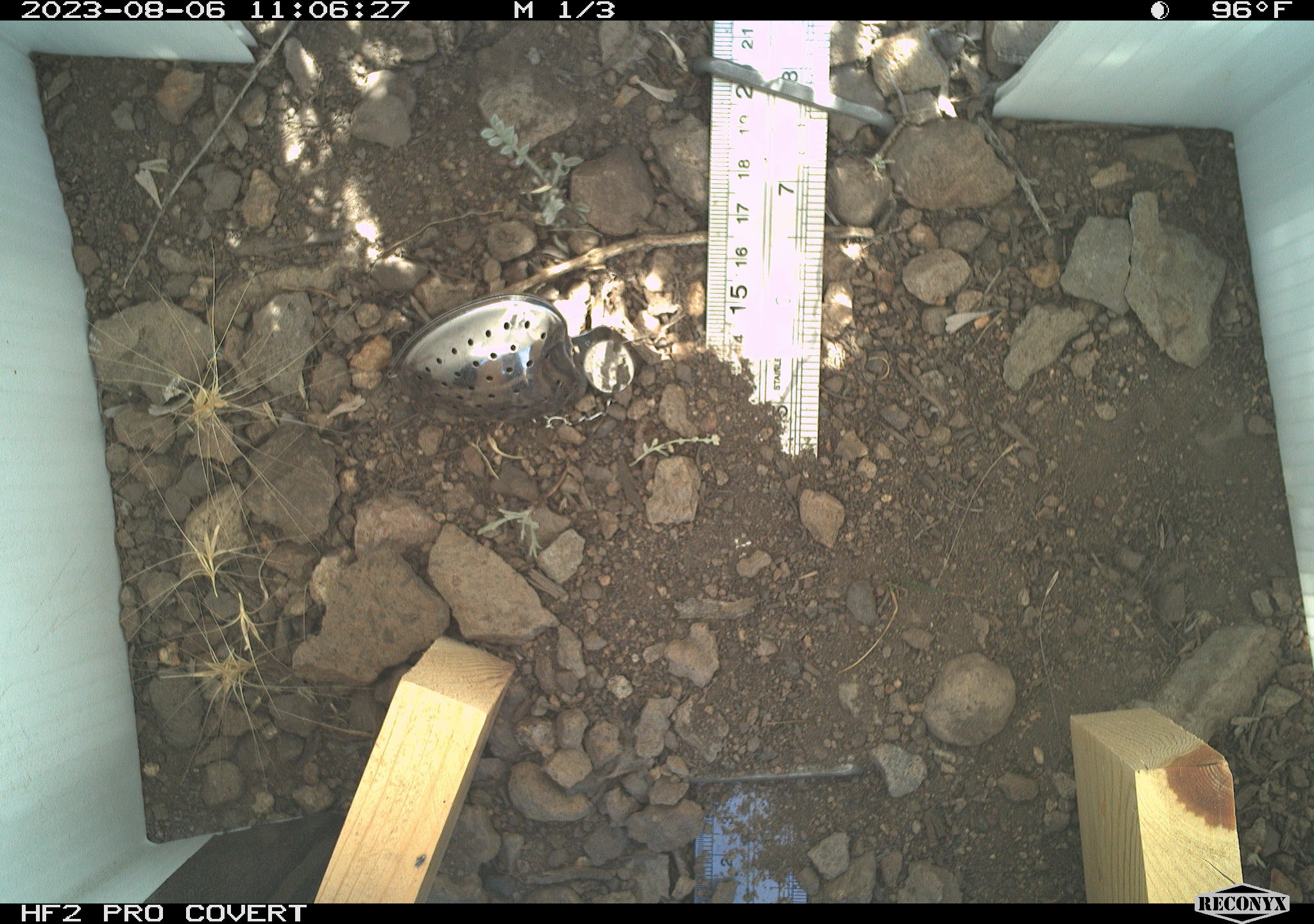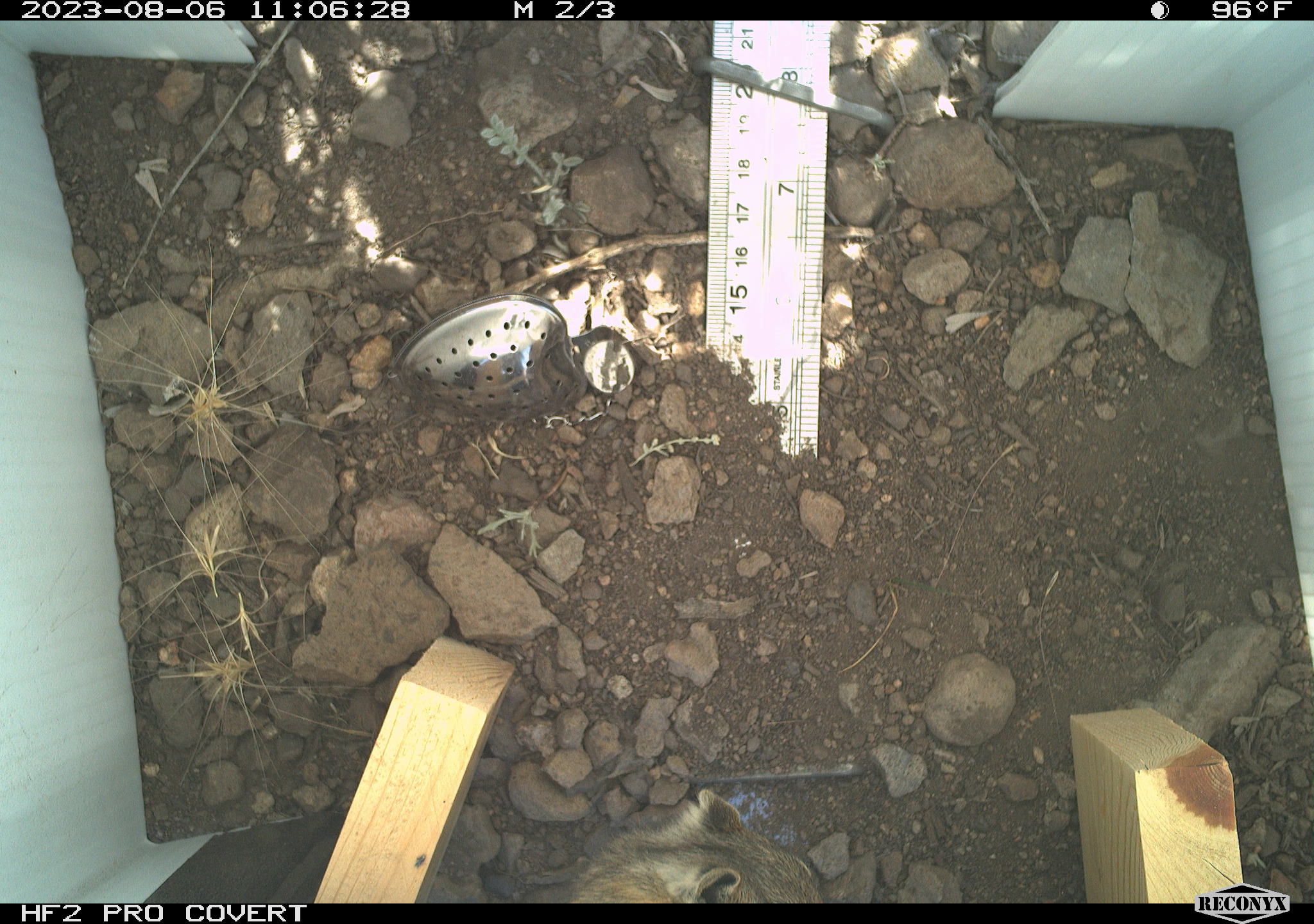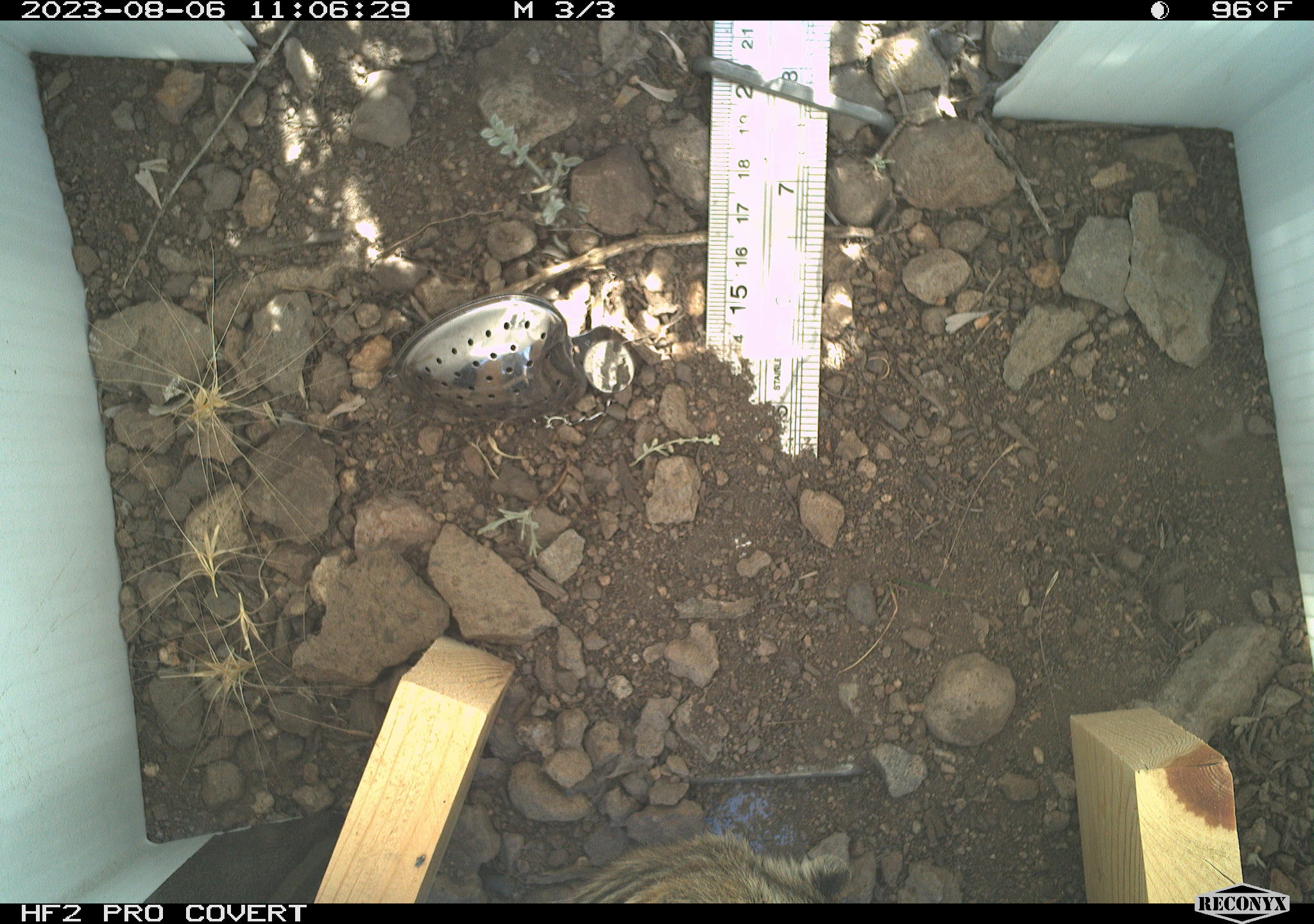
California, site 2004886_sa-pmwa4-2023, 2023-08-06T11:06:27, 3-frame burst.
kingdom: Animalia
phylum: Chordata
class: Mammalia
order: Rodentia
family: Sciuridae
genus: Neotamias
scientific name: Neotamias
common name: western chipmunks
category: neotamias species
Neotamias species (western chipmunks) (Neotamias).